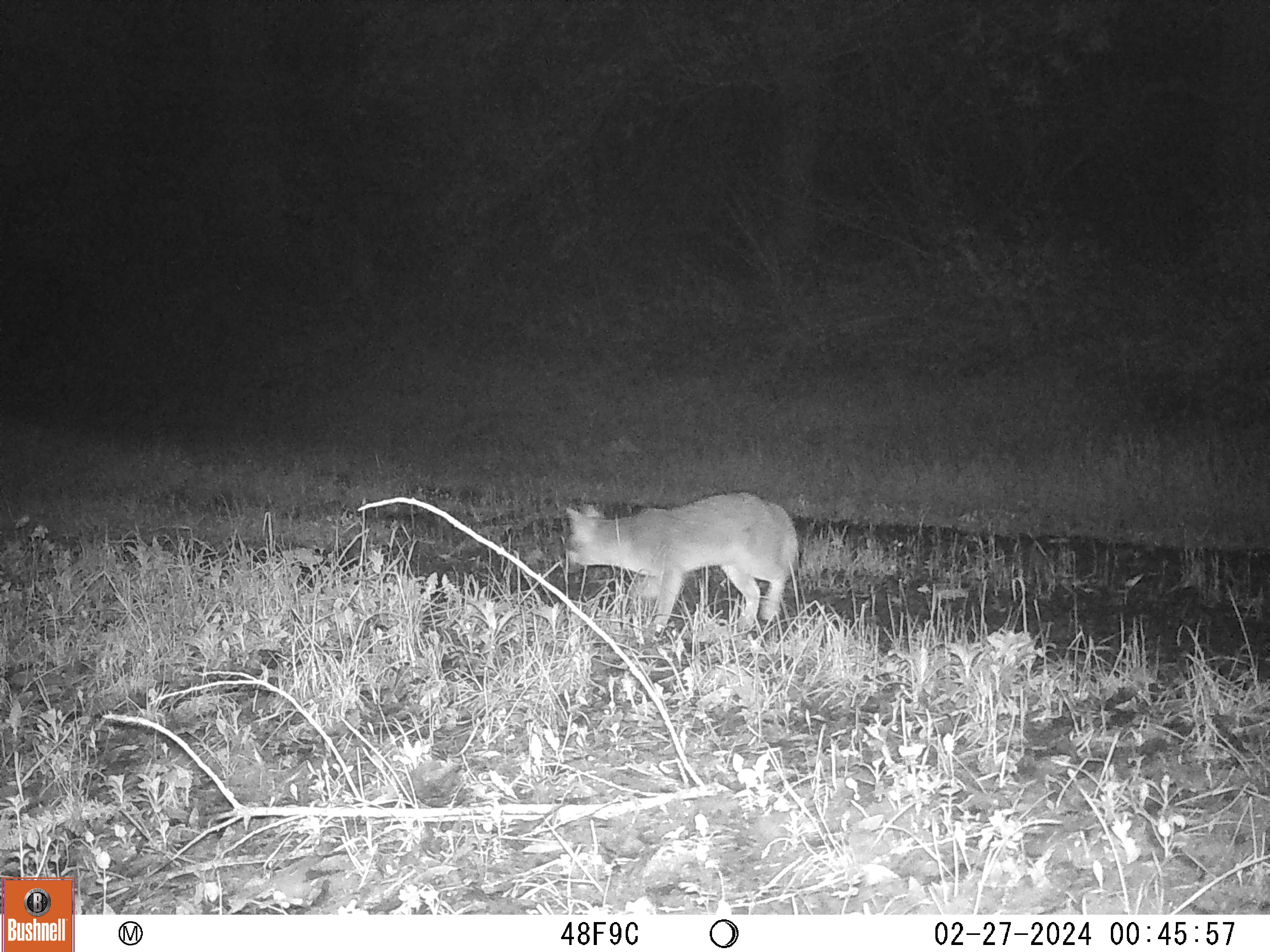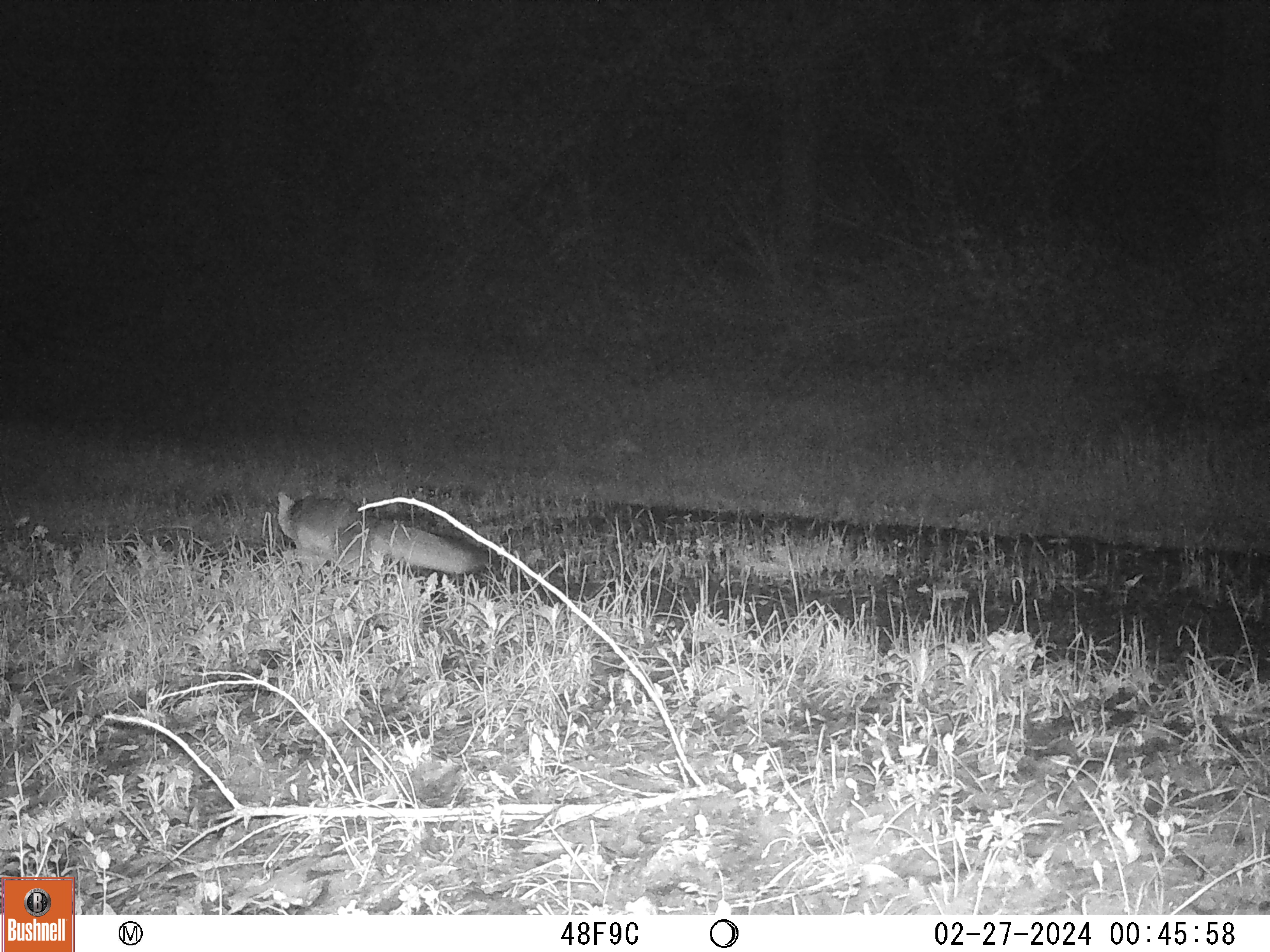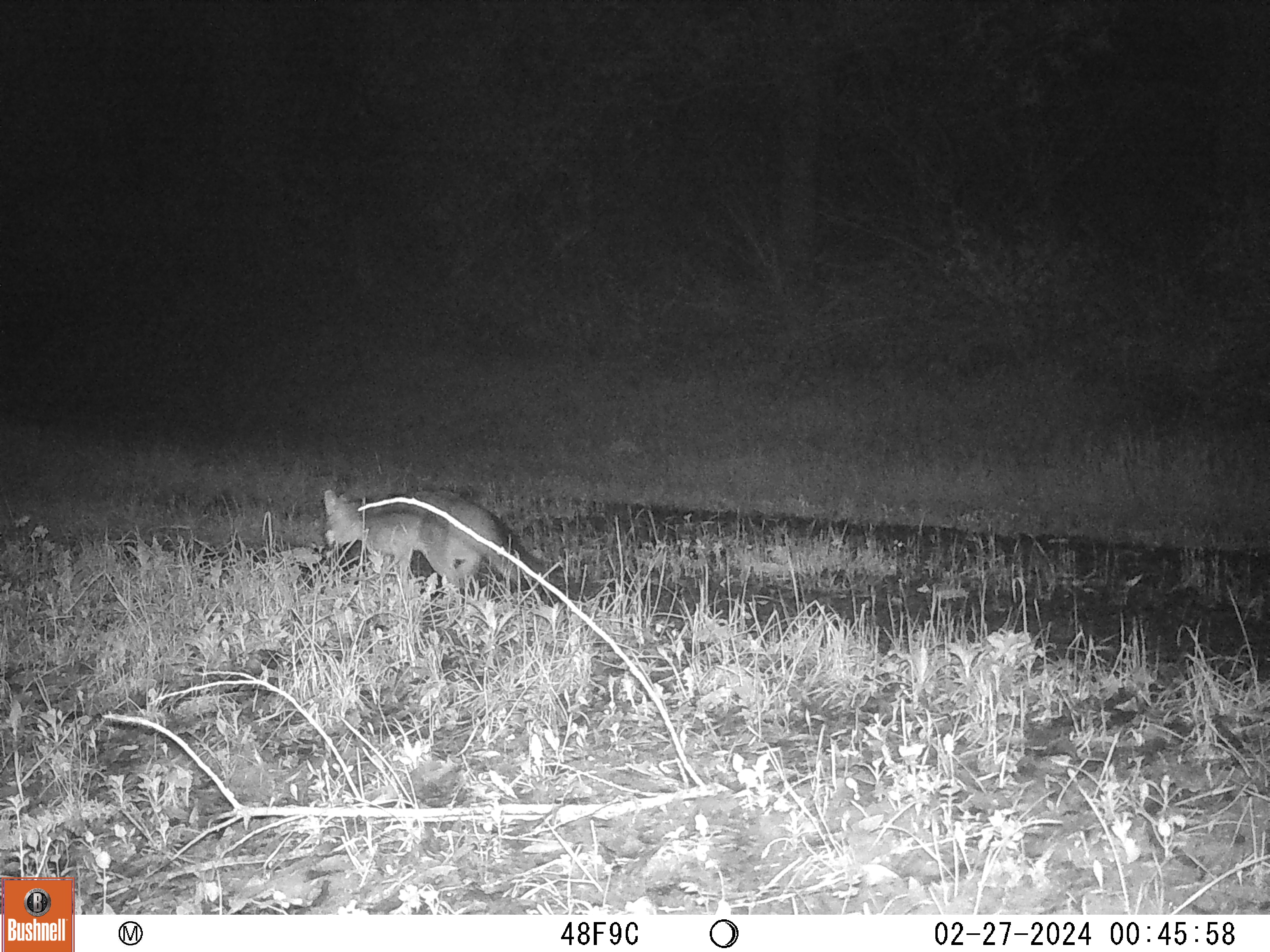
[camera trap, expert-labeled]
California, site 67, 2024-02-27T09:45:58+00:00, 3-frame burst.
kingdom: Animalia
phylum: Chordata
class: Mammalia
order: Carnivora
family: Canidae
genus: Urocyon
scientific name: Urocyon cinereoargenteus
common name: gray fox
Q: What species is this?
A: Gray fox (Urocyon cinereoargenteus).